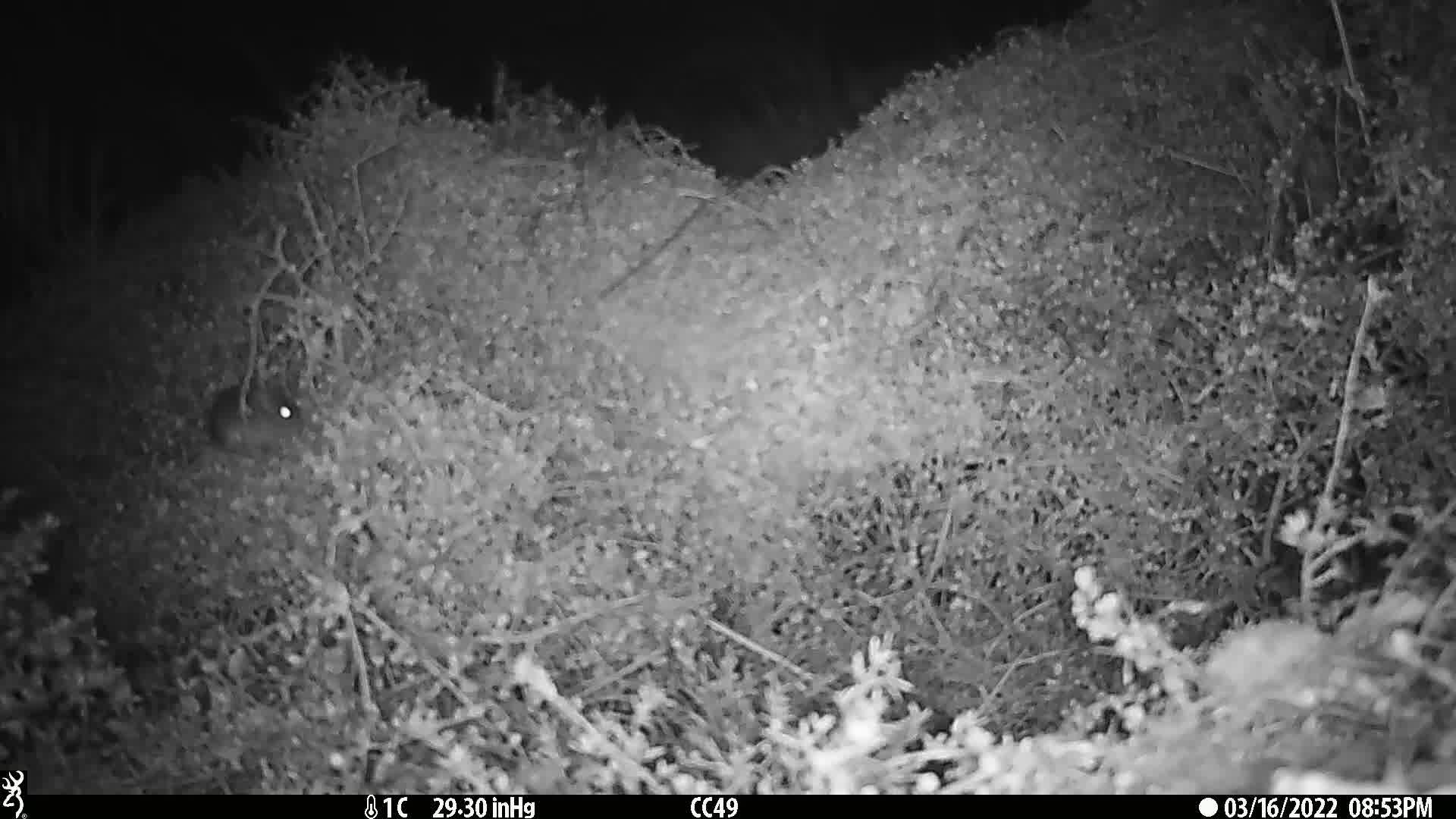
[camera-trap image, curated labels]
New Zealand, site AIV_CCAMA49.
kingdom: Animalia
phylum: Chordata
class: Mammalia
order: Rodentia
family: Muridae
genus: Mus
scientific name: Mus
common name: mouse